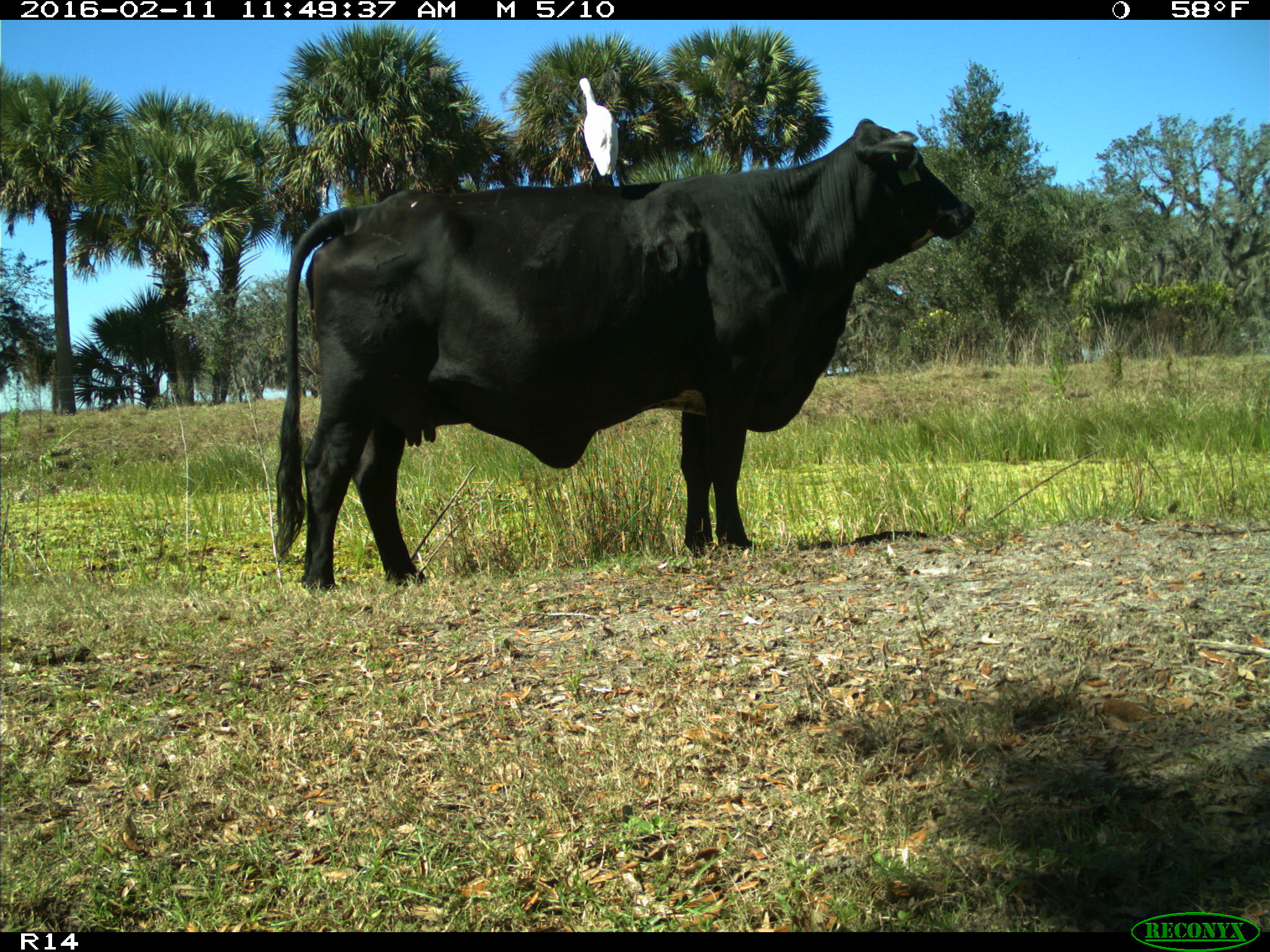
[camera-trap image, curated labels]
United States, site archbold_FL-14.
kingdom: Animalia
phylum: Chordata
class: Mammalia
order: Artiodactyla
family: Bovidae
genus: Bos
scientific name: Bos taurus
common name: domestic cow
Bos taurus (domestic cow).